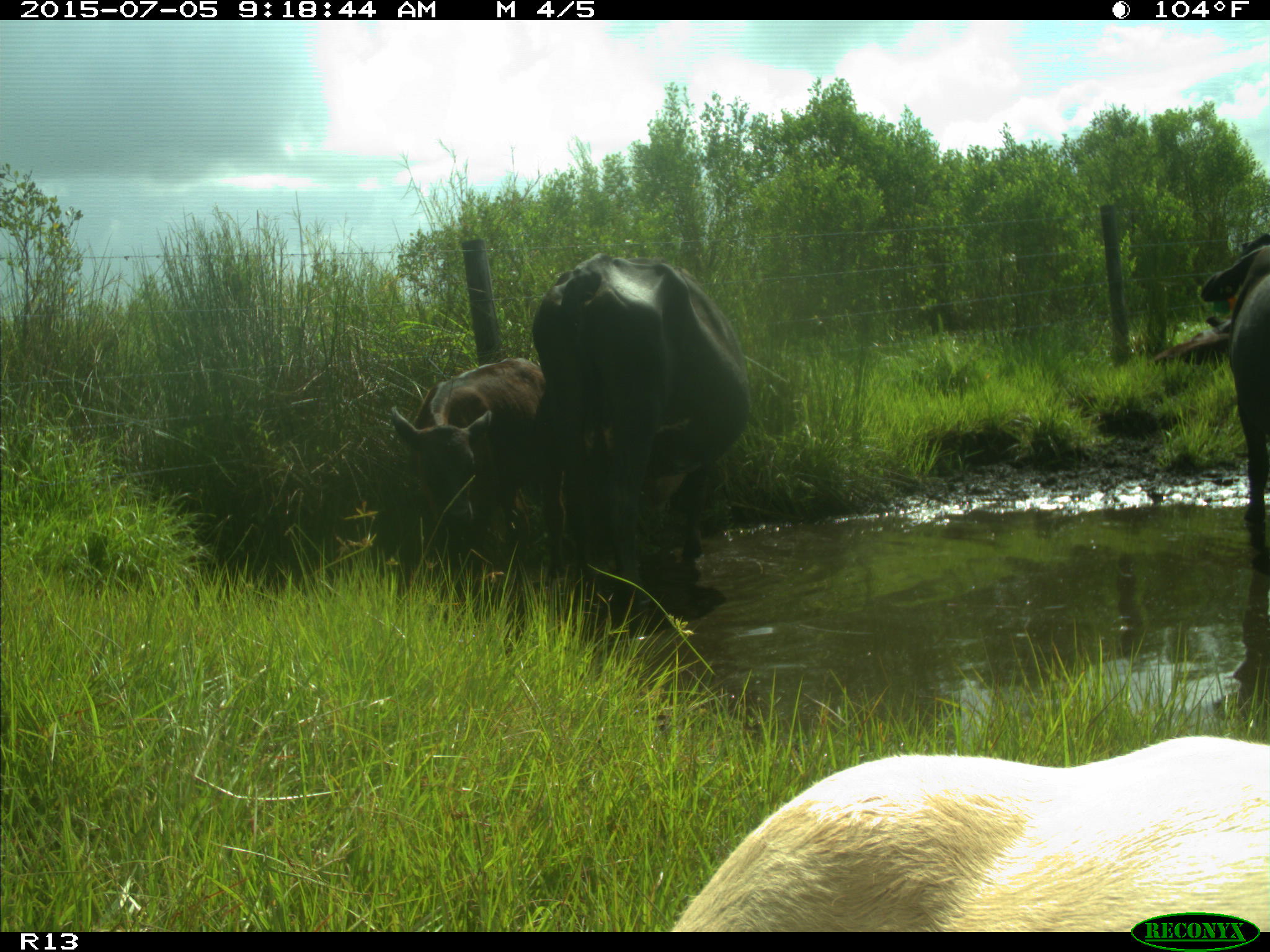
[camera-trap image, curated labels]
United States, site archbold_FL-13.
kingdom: Animalia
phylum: Chordata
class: Mammalia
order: Artiodactyla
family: Bovidae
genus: Bos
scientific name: Bos taurus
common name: domestic cow